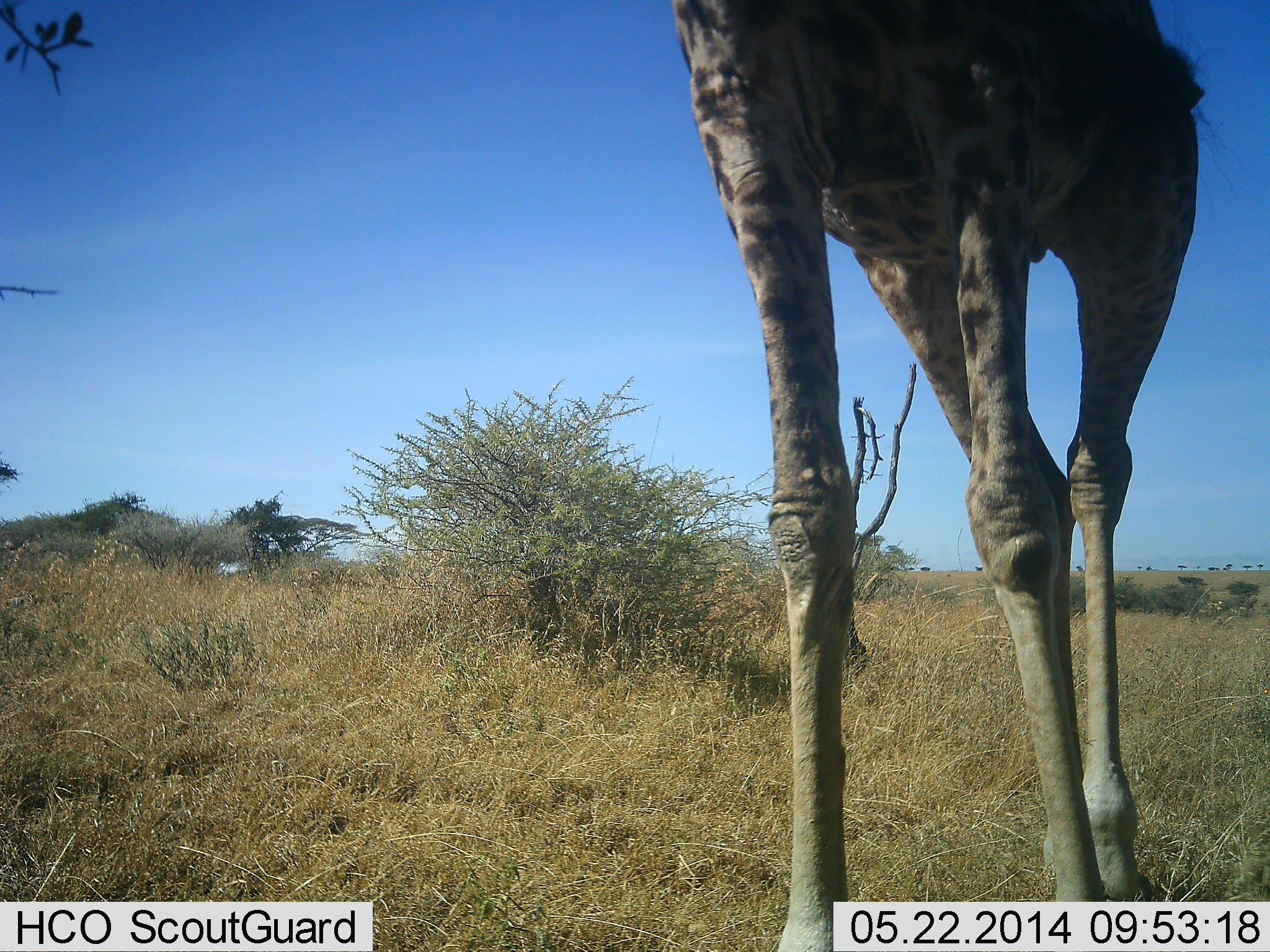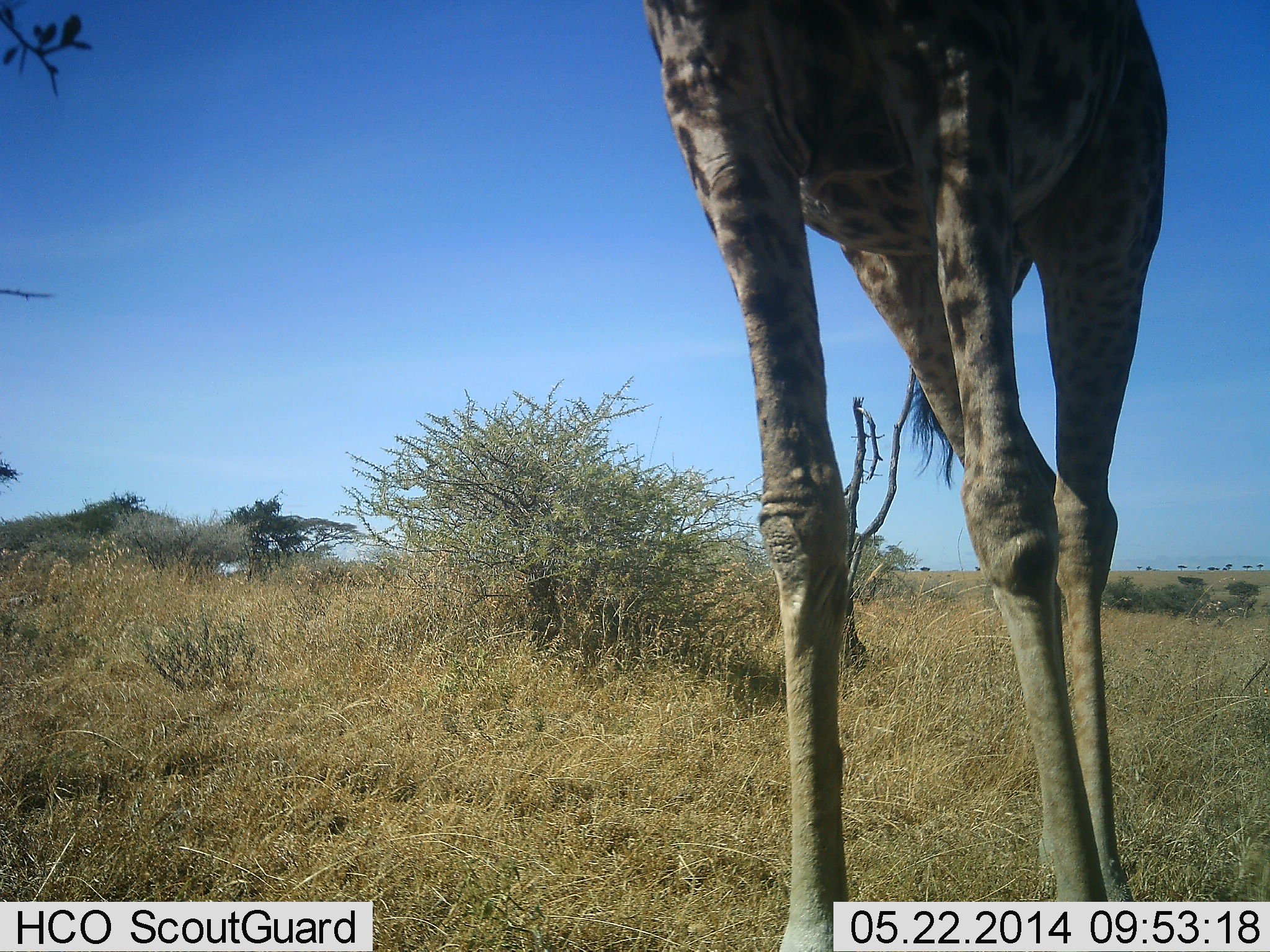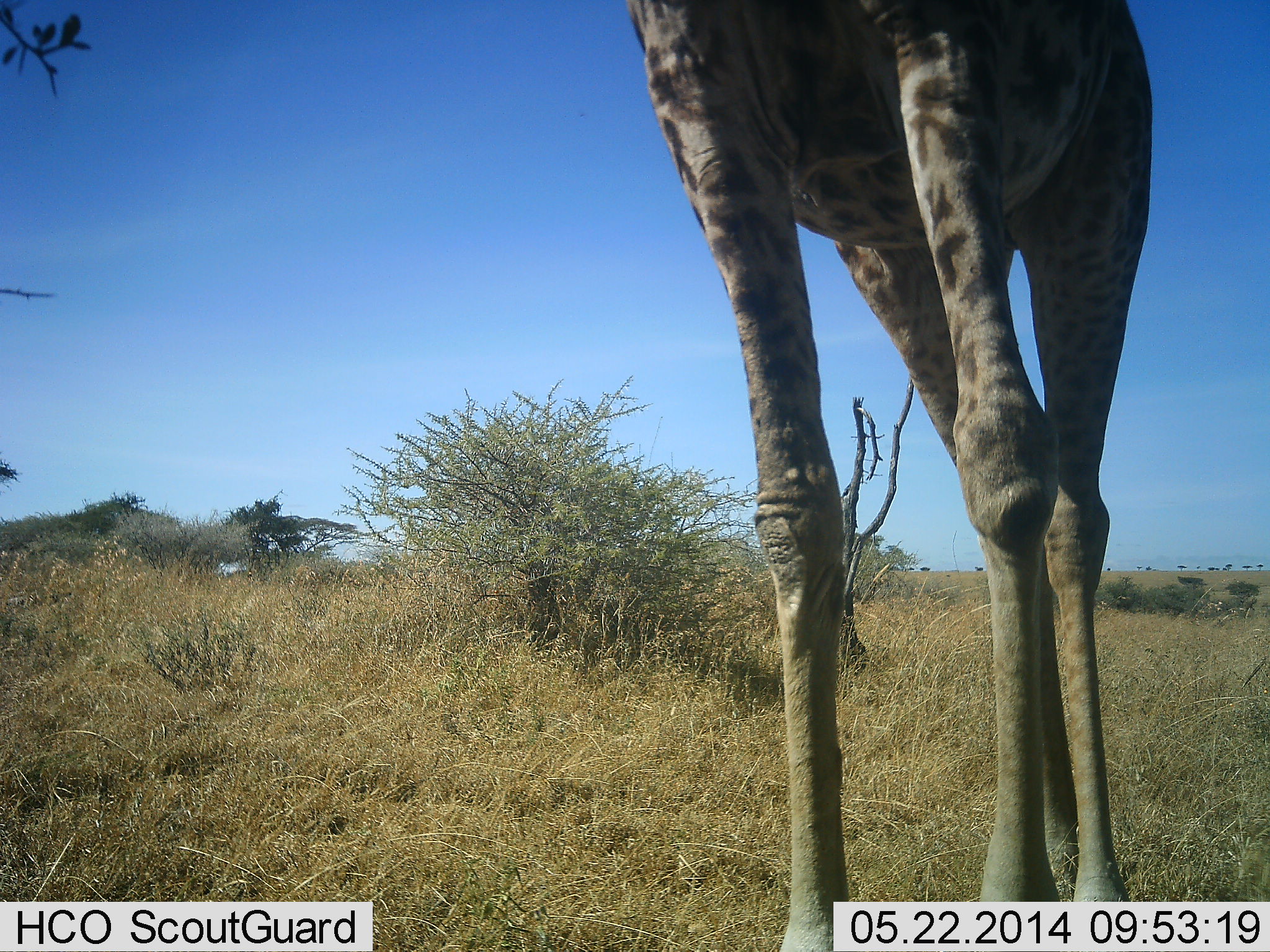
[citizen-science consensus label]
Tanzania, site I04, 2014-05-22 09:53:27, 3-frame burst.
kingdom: Animalia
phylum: Chordata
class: Mammalia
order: Artiodactyla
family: Giraffidae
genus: Giraffa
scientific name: Giraffa camelopardalis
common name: giraffe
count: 1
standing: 80%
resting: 0%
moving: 30%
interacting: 0%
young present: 0%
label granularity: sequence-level